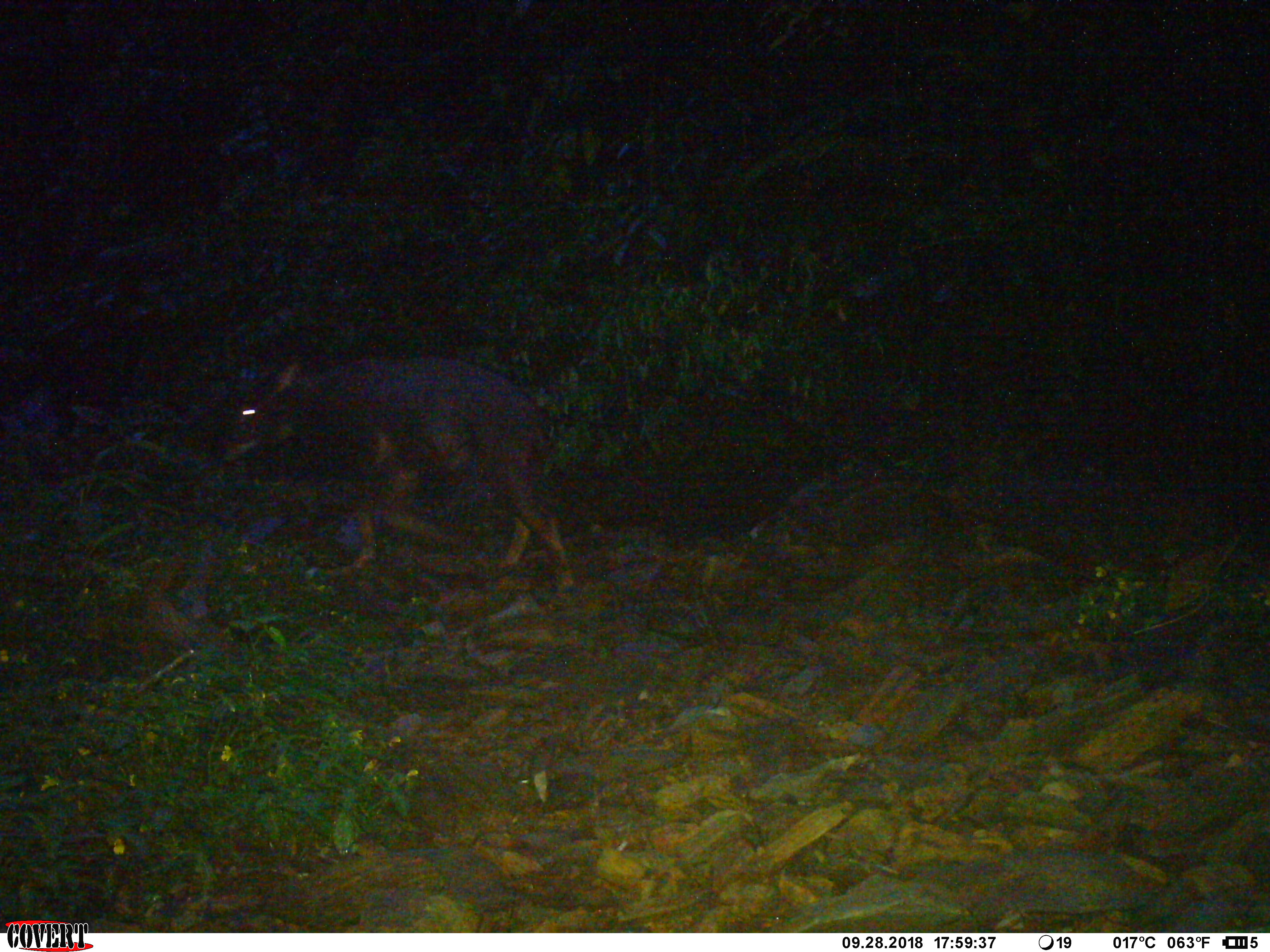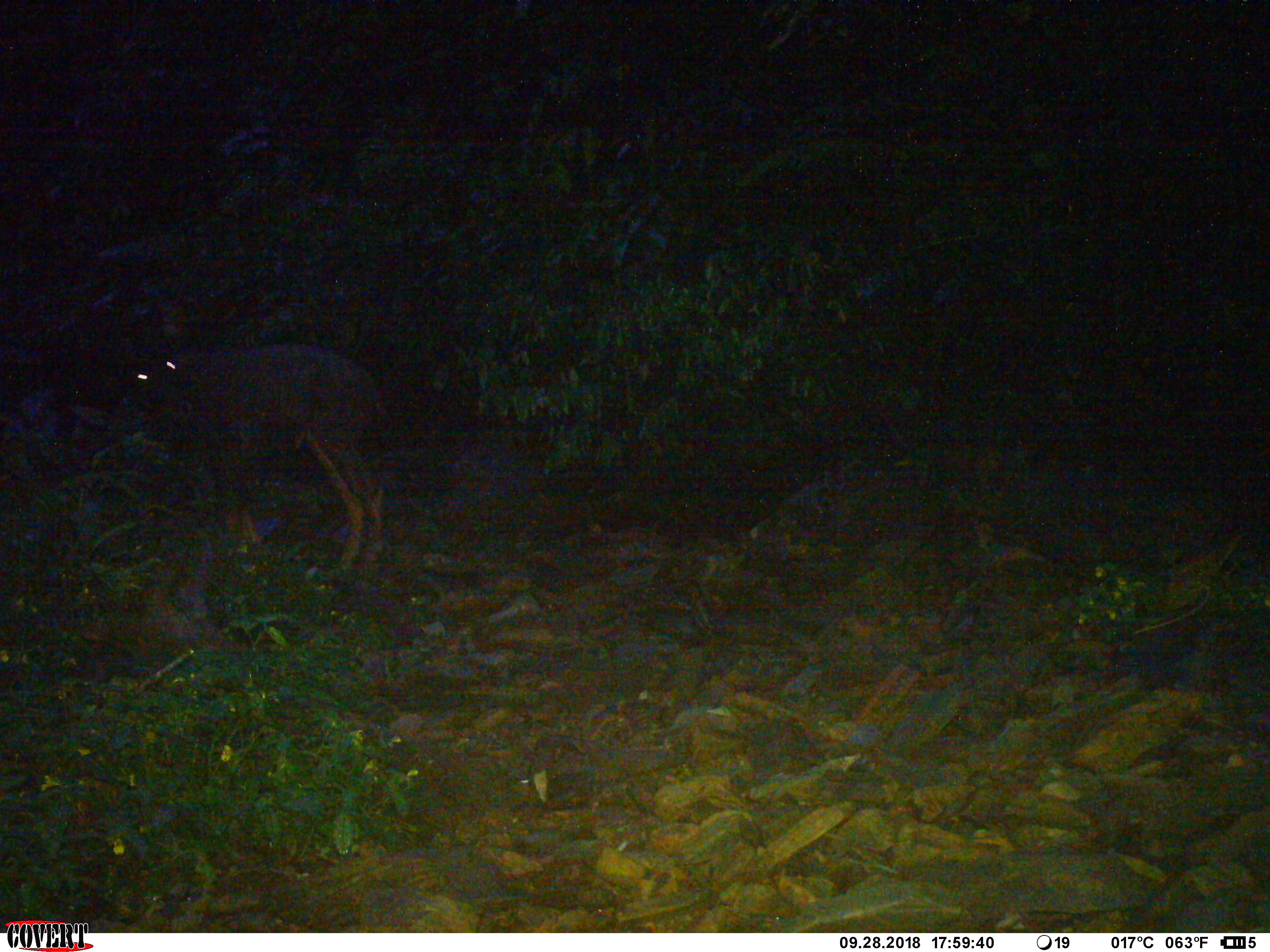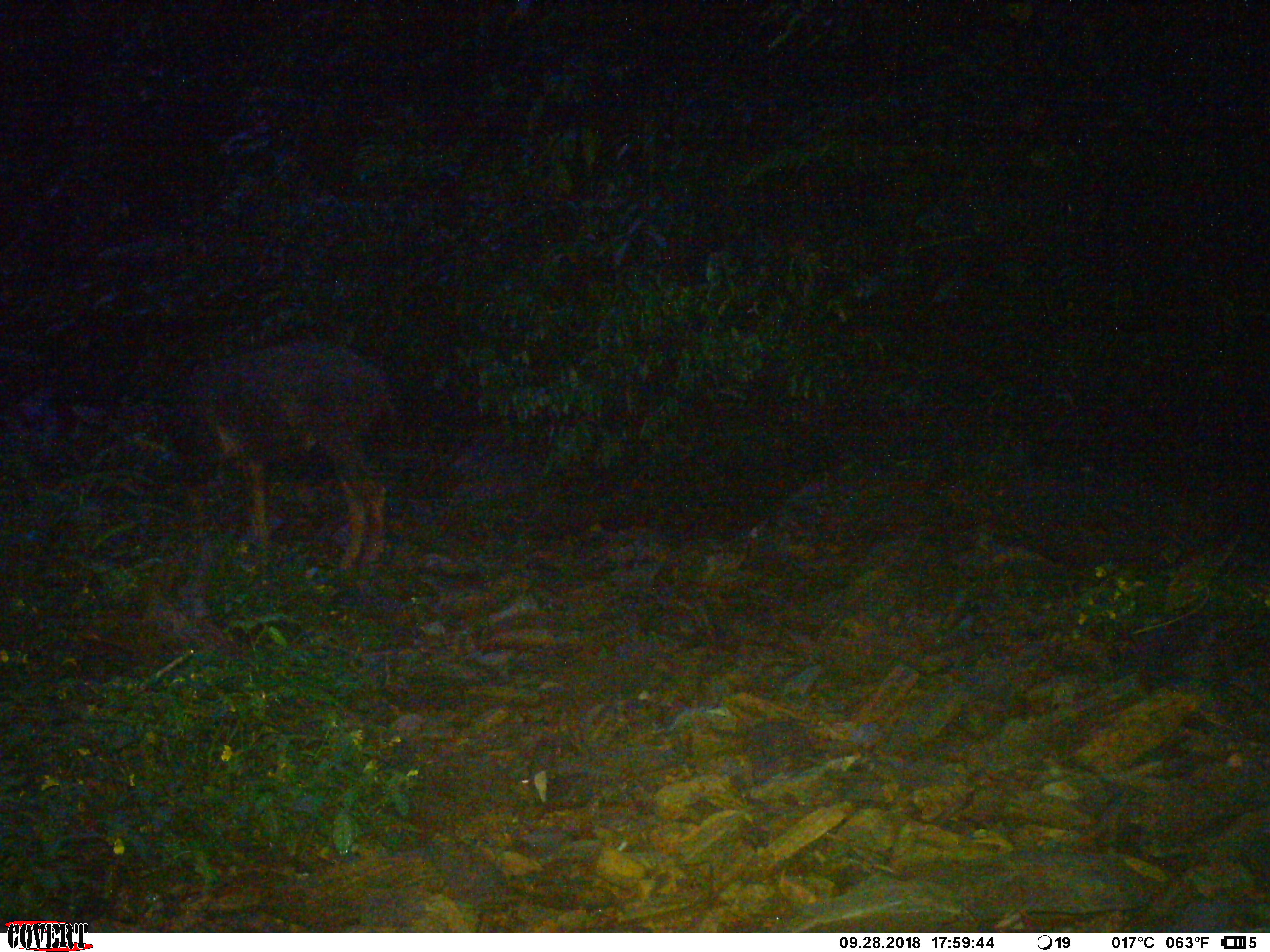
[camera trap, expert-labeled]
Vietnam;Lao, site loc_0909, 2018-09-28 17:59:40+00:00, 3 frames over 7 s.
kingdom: Animalia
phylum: Chordata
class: Mammalia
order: Artiodactyla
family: Bovidae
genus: Capricornis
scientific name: Capricornis sumatraensis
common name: chinese serow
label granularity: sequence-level